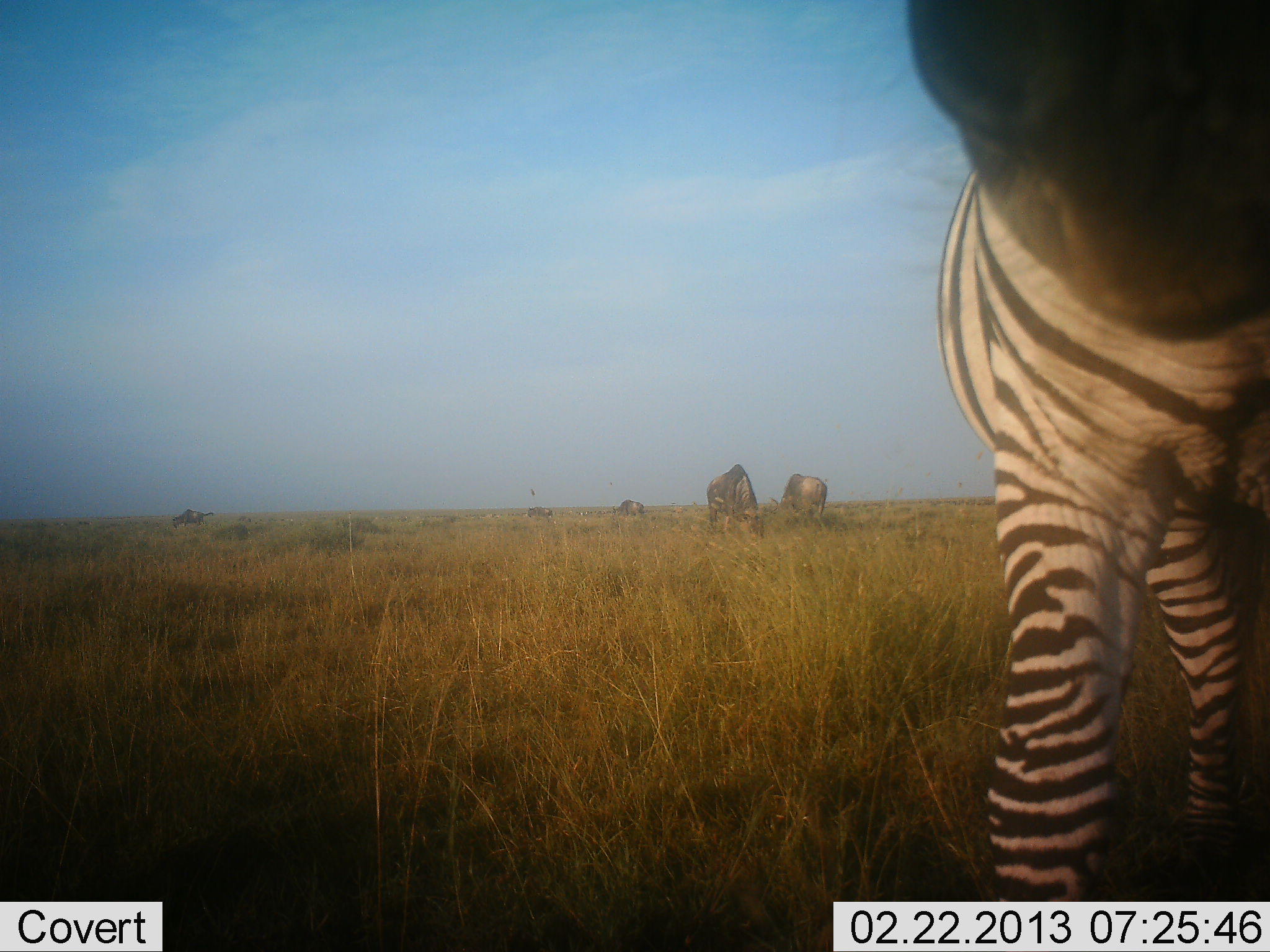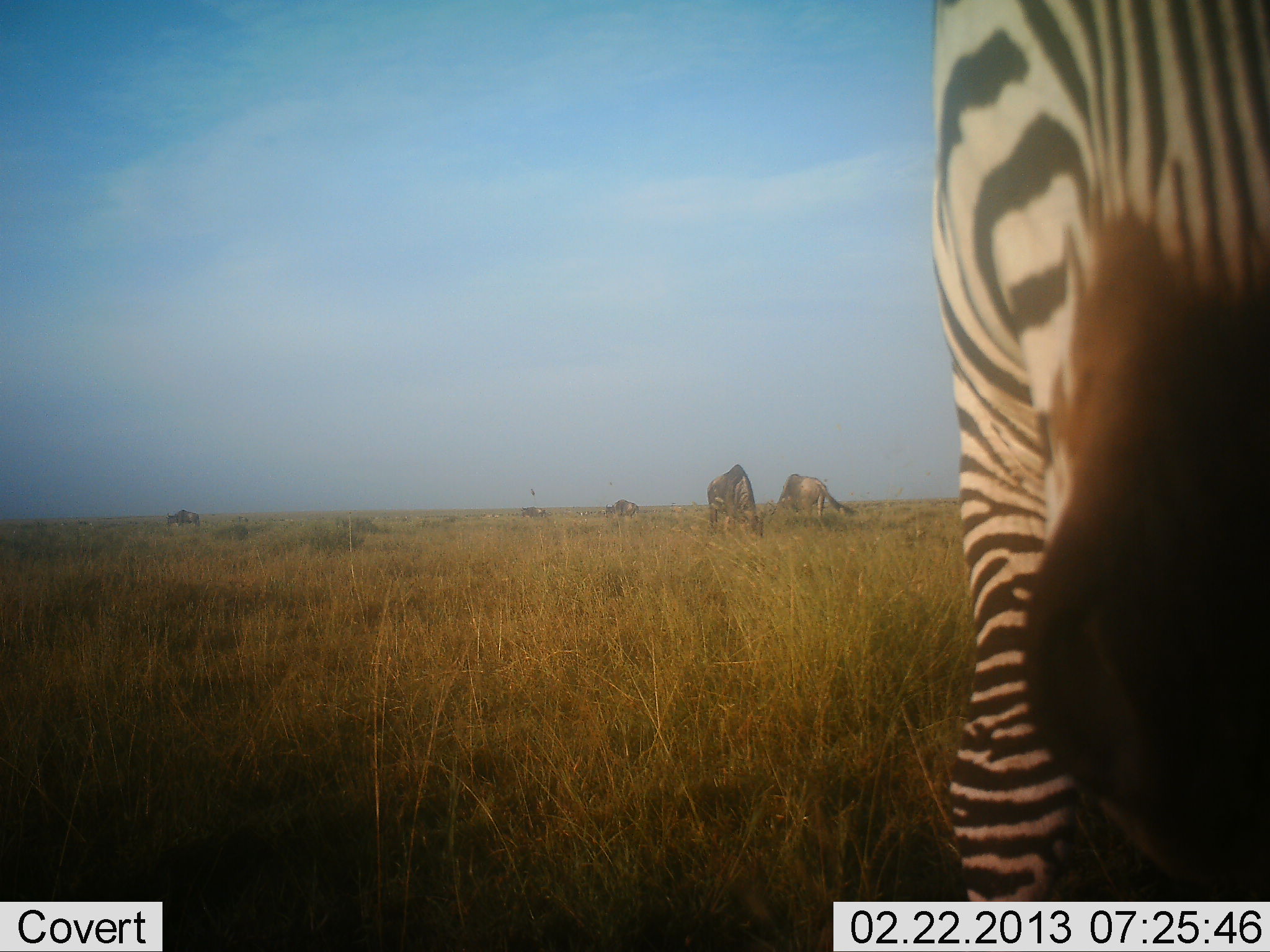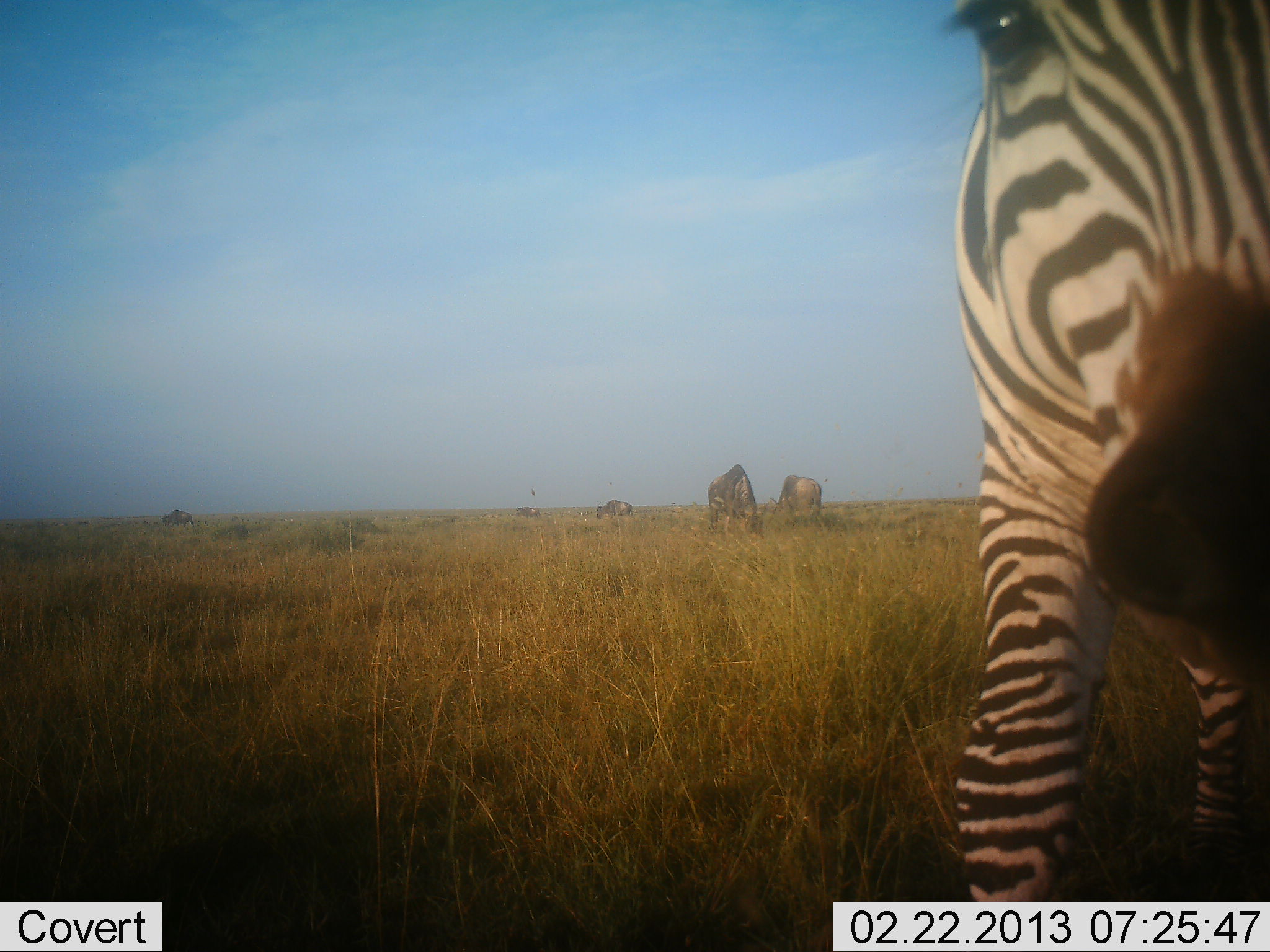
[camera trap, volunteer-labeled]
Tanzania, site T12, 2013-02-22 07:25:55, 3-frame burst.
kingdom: Animalia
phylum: Chordata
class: Mammalia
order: Artiodactyla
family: Bovidae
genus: Connochaetes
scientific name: Connochaetes taurinus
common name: blue wildebeest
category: wildebeest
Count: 5.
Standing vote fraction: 19%.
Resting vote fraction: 0%.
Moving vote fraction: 44%.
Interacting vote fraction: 0%.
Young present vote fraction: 0%.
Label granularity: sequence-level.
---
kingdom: Animalia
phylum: Chordata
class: Mammalia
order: Perissodactyla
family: Equidae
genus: Equus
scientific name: Equus quagga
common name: plains zebra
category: zebra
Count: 1.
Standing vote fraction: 66%.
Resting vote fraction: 0%.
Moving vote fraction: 11%.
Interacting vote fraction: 29%.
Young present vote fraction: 0%.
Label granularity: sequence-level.